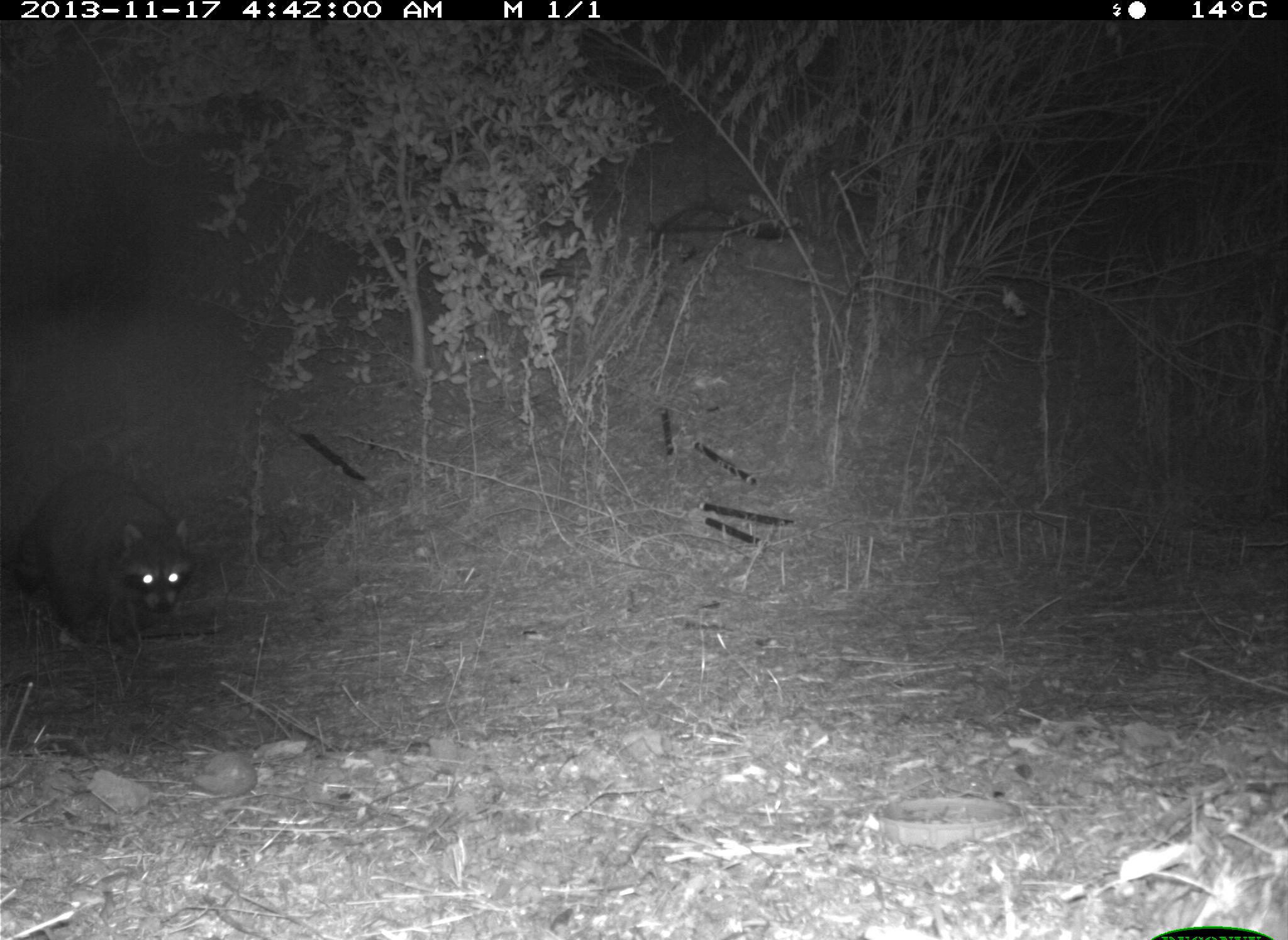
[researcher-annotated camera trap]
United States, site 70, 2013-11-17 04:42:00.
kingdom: Animalia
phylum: Chordata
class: Mammalia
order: Carnivora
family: Procyonidae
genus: Procyon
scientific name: Procyon lotor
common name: raccoon